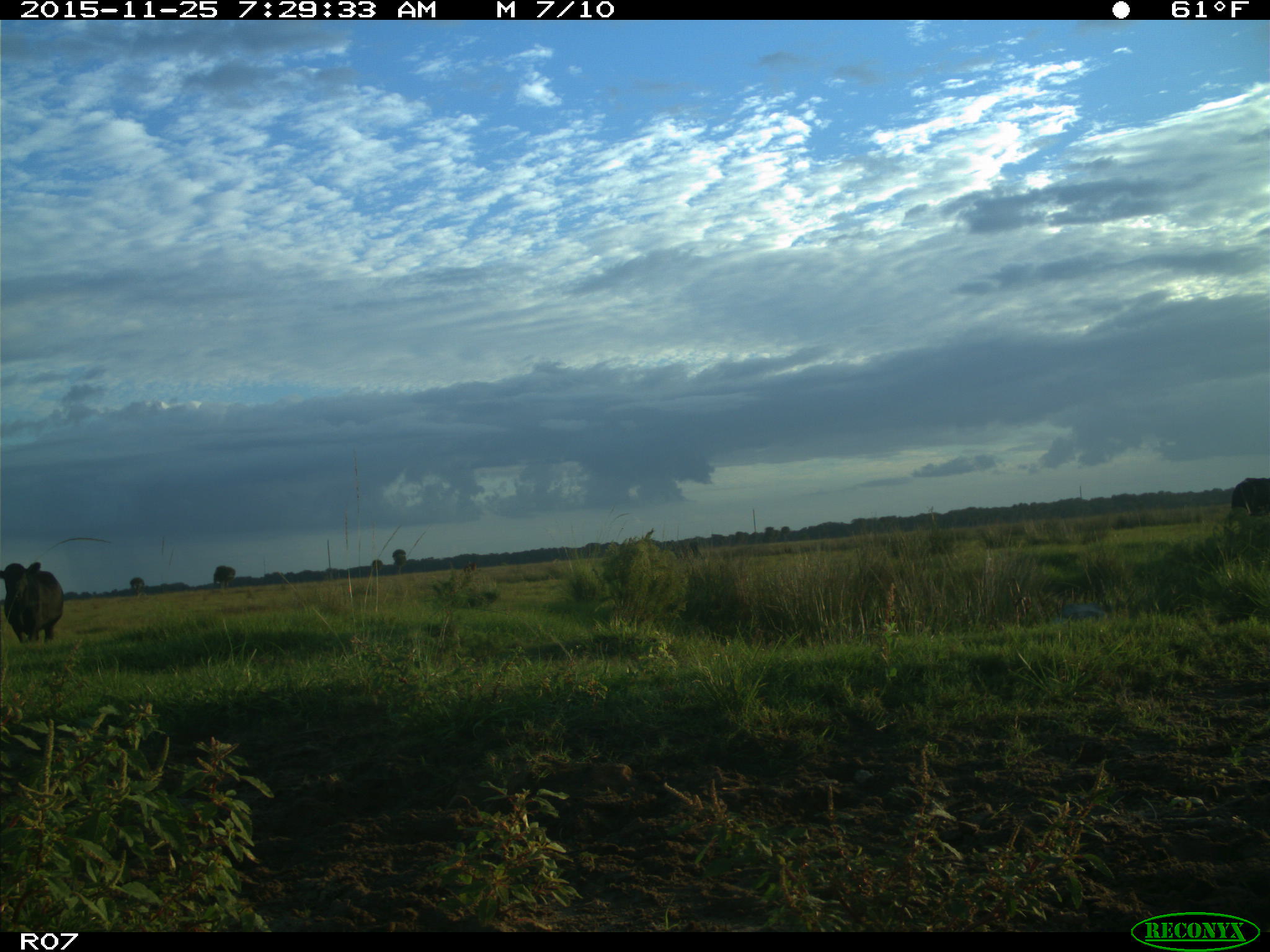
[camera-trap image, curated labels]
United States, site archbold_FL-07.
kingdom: Animalia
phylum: Chordata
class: Mammalia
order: Artiodactyla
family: Bovidae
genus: Bos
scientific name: Bos taurus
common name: domestic cow